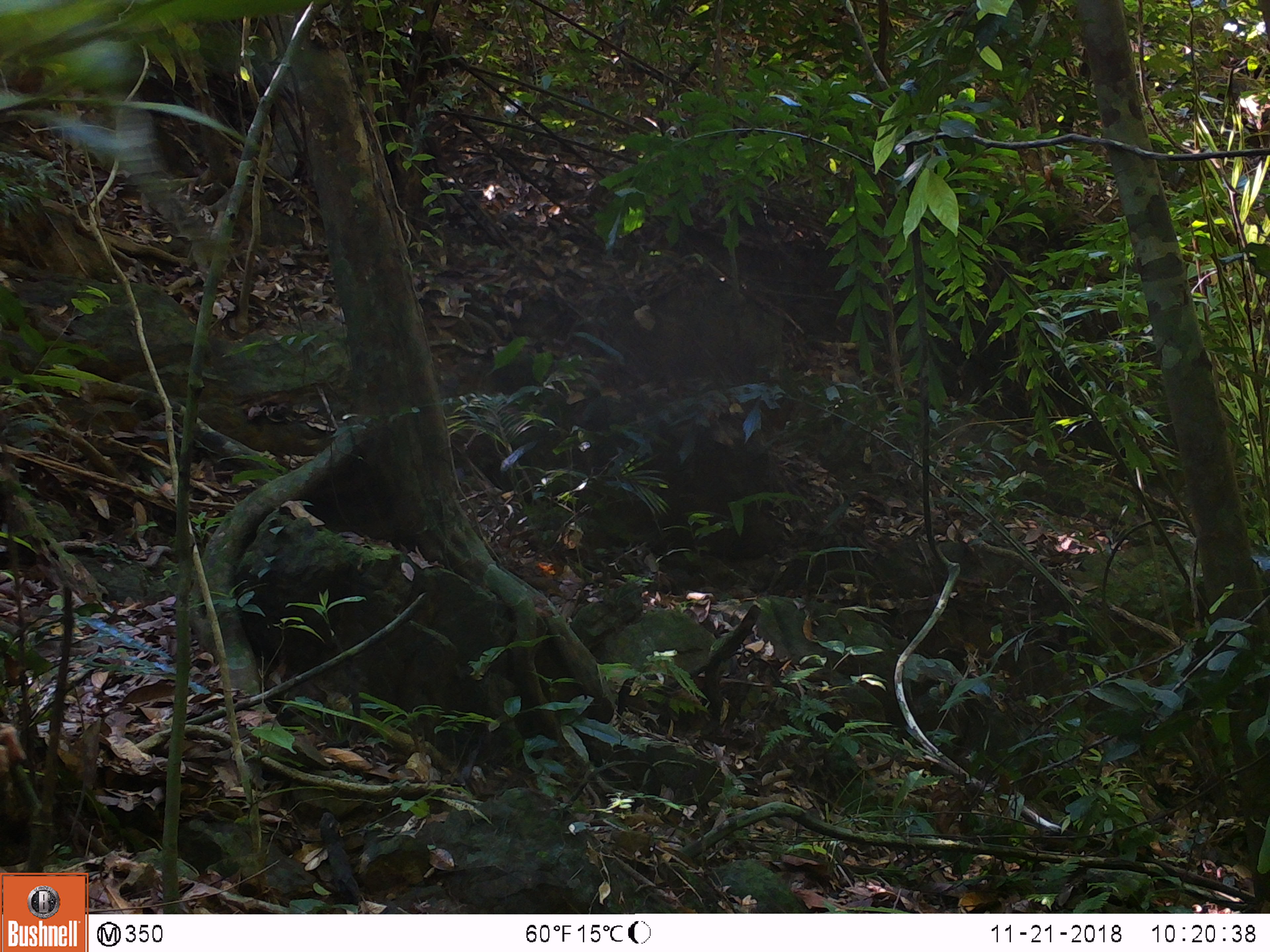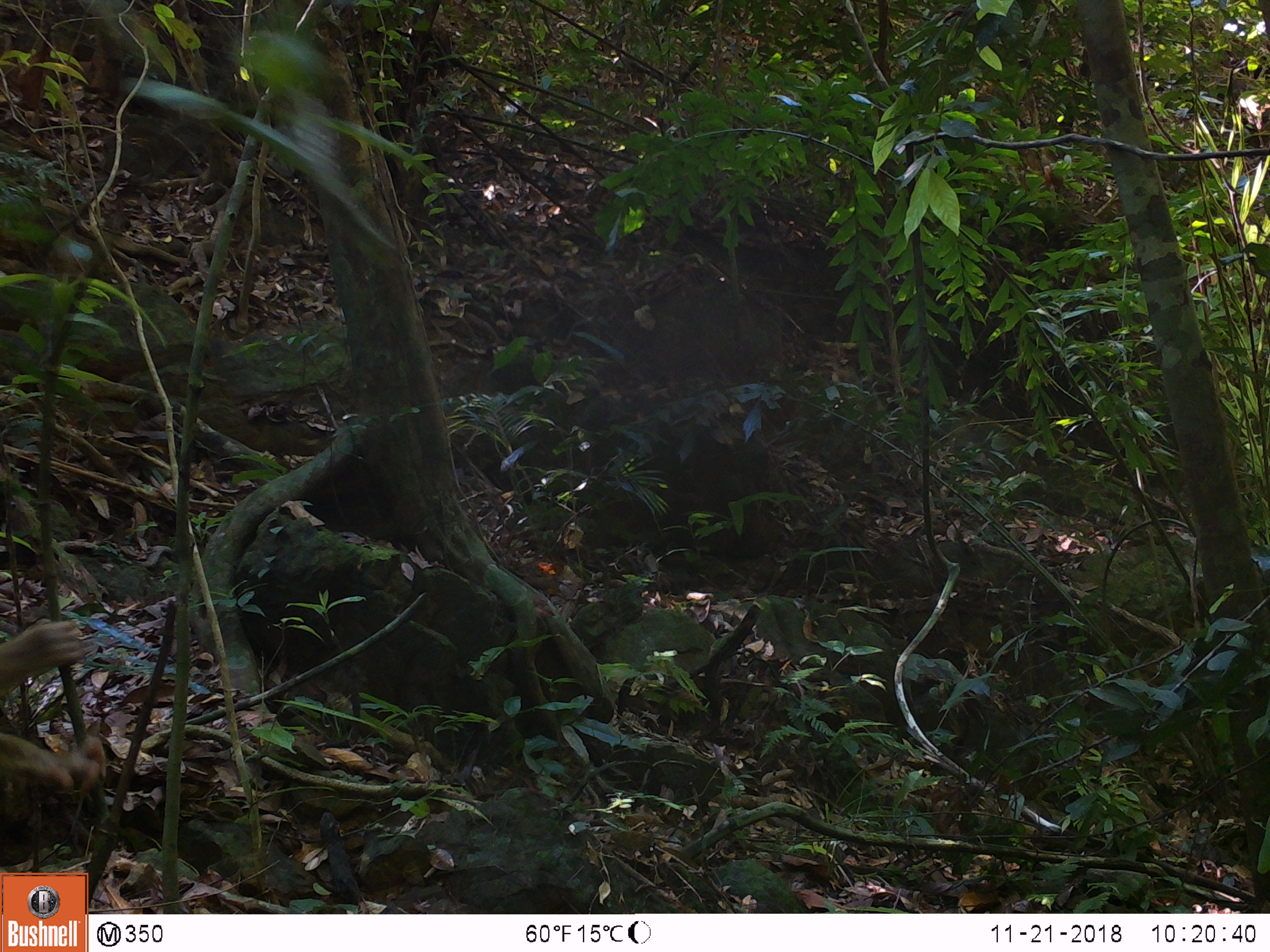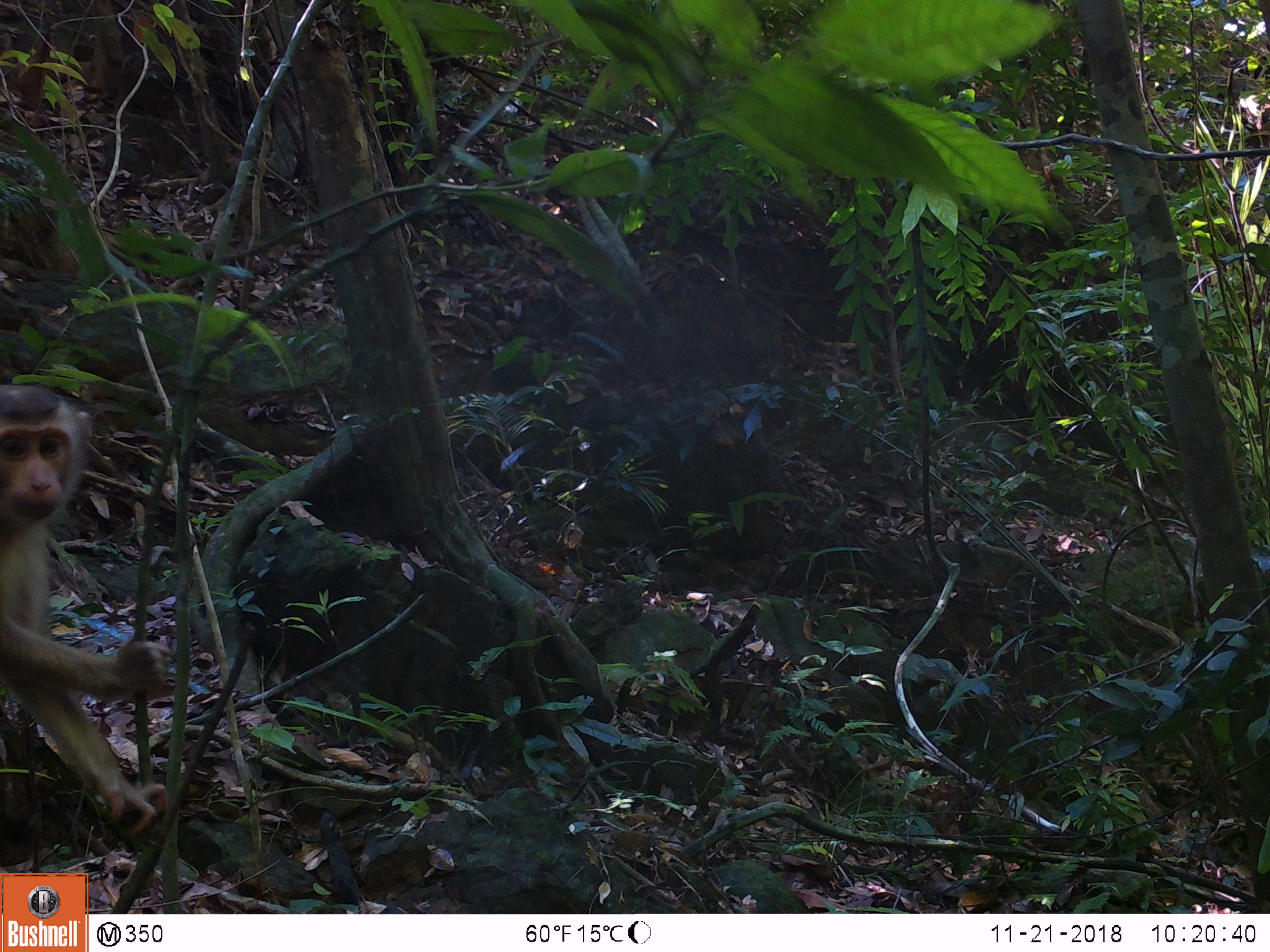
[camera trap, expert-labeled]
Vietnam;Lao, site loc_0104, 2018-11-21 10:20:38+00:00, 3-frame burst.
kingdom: Animalia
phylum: Chordata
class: Mammalia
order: Primates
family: Cercopithecidae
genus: Macaca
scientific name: Macaca nemestrina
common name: pig-tailed macaque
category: pig tailed macaque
Pig tailed macaque (pig-tailed macaque) (Macaca nemestrina). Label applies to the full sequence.